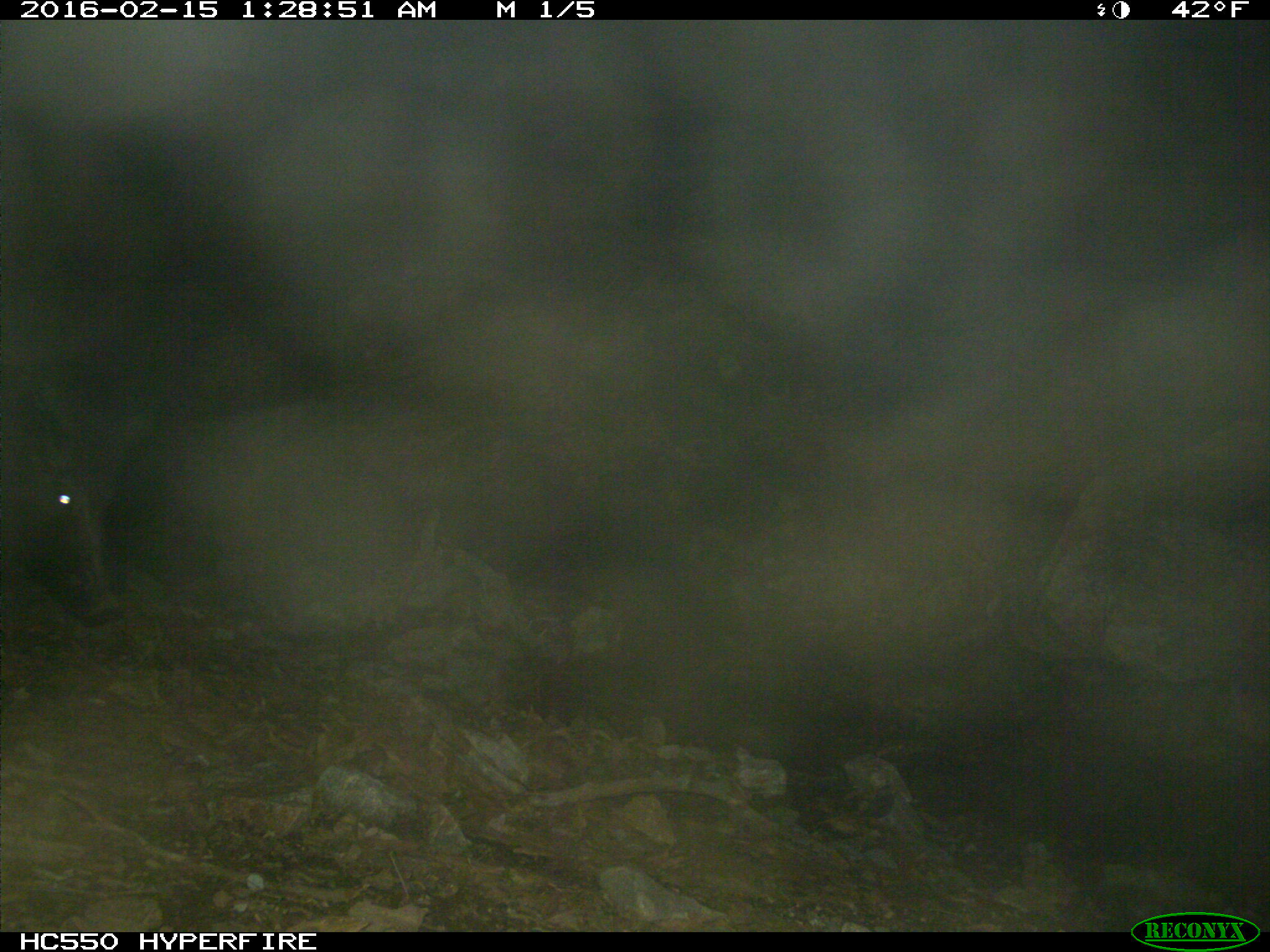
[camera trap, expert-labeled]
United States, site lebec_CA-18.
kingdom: Animalia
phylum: Chordata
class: Mammalia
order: Artiodactyla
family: Suidae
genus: Sus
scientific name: Sus scrofa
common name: wild boar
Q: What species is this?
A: Sus scrofa (wild boar).